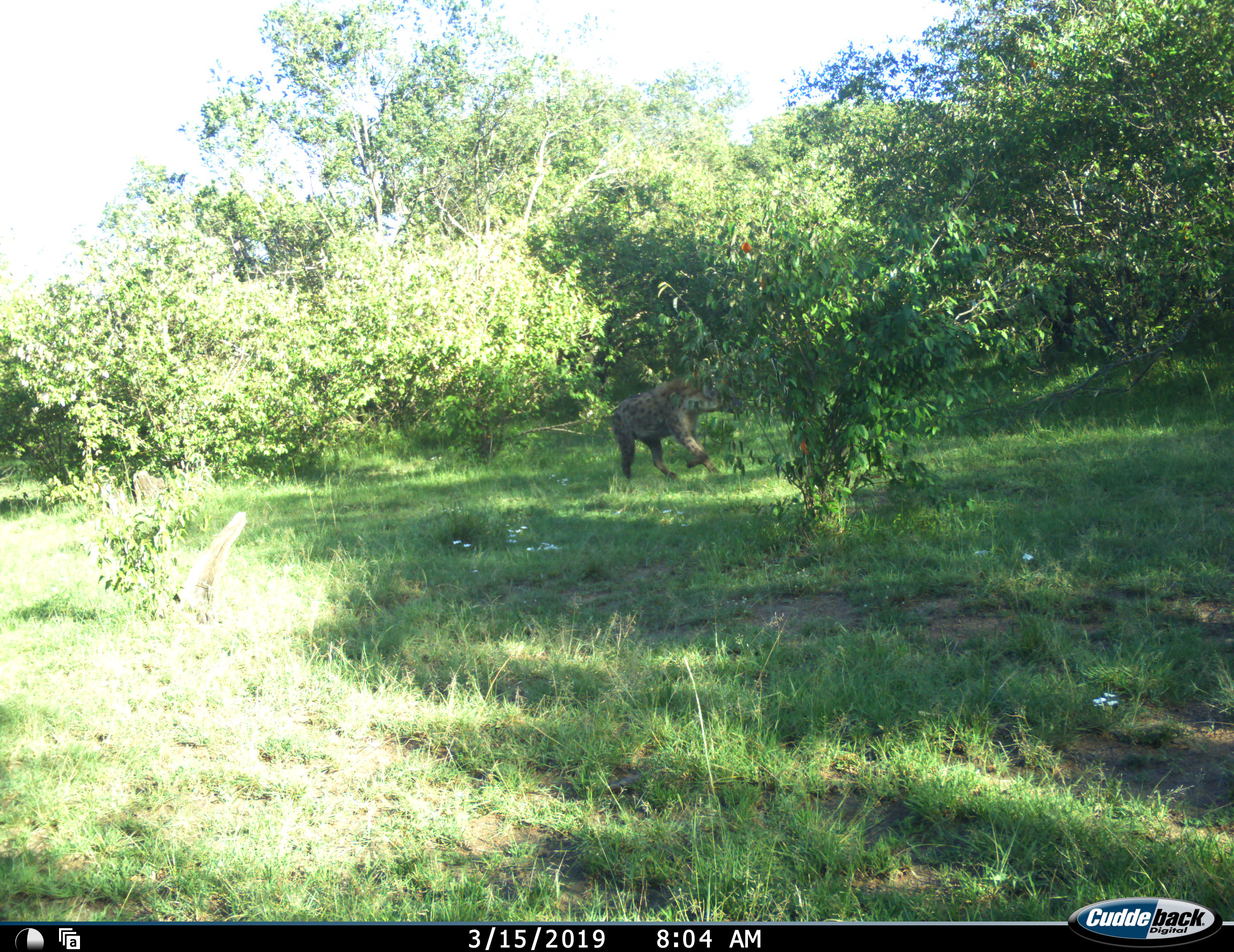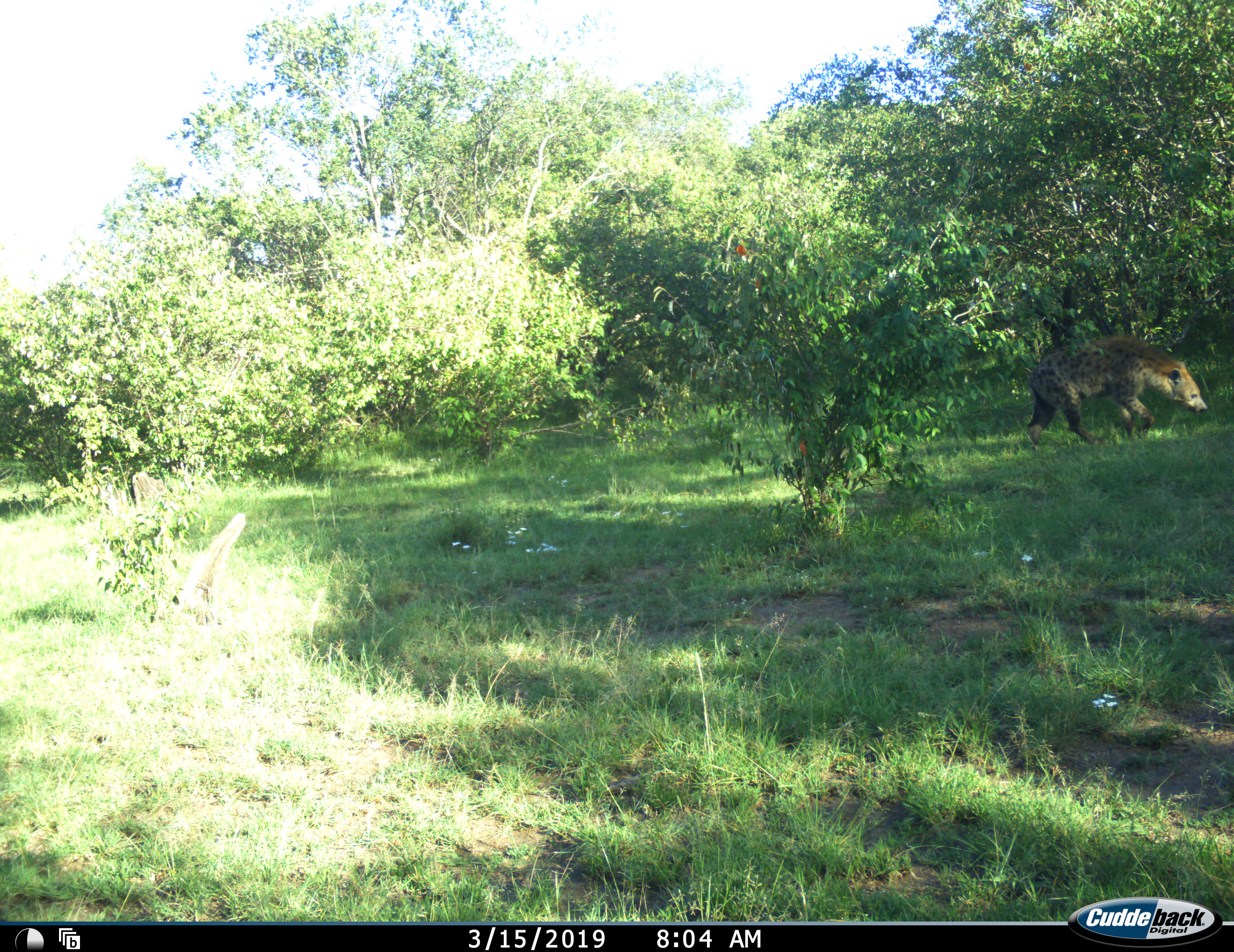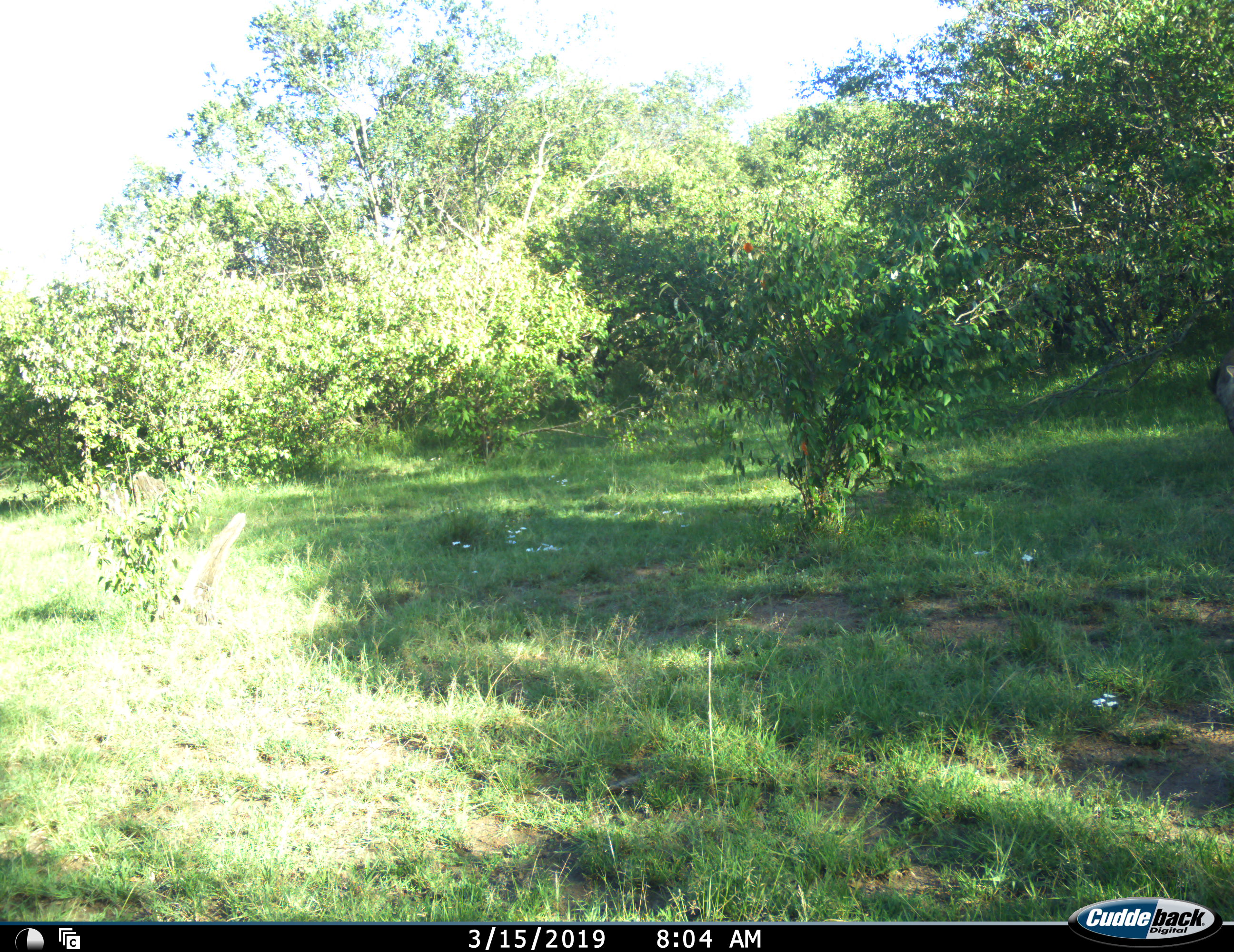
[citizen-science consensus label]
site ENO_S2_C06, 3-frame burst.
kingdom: Animalia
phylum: Chordata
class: Mammalia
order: Carnivora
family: Hyaenidae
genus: Crocuta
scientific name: Crocuta crocuta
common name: spotted hyena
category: hyenaspotted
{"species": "hyenaspotted (spotted hyena) (Crocuta crocuta)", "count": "1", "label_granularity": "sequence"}